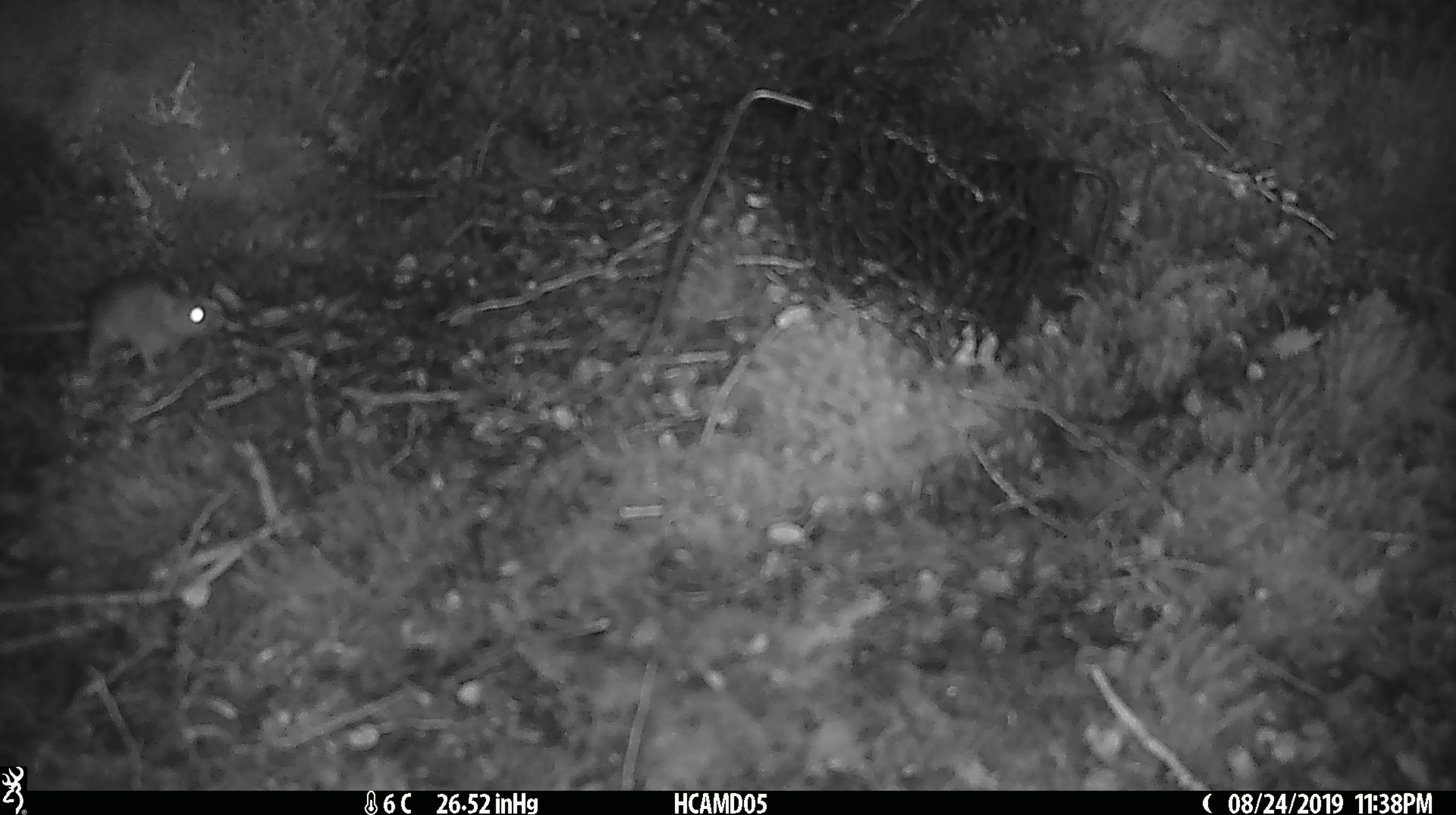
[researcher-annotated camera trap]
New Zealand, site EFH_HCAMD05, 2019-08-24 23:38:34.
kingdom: Animalia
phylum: Chordata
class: Mammalia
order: Rodentia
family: Muridae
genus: Mus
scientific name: Mus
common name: mouse